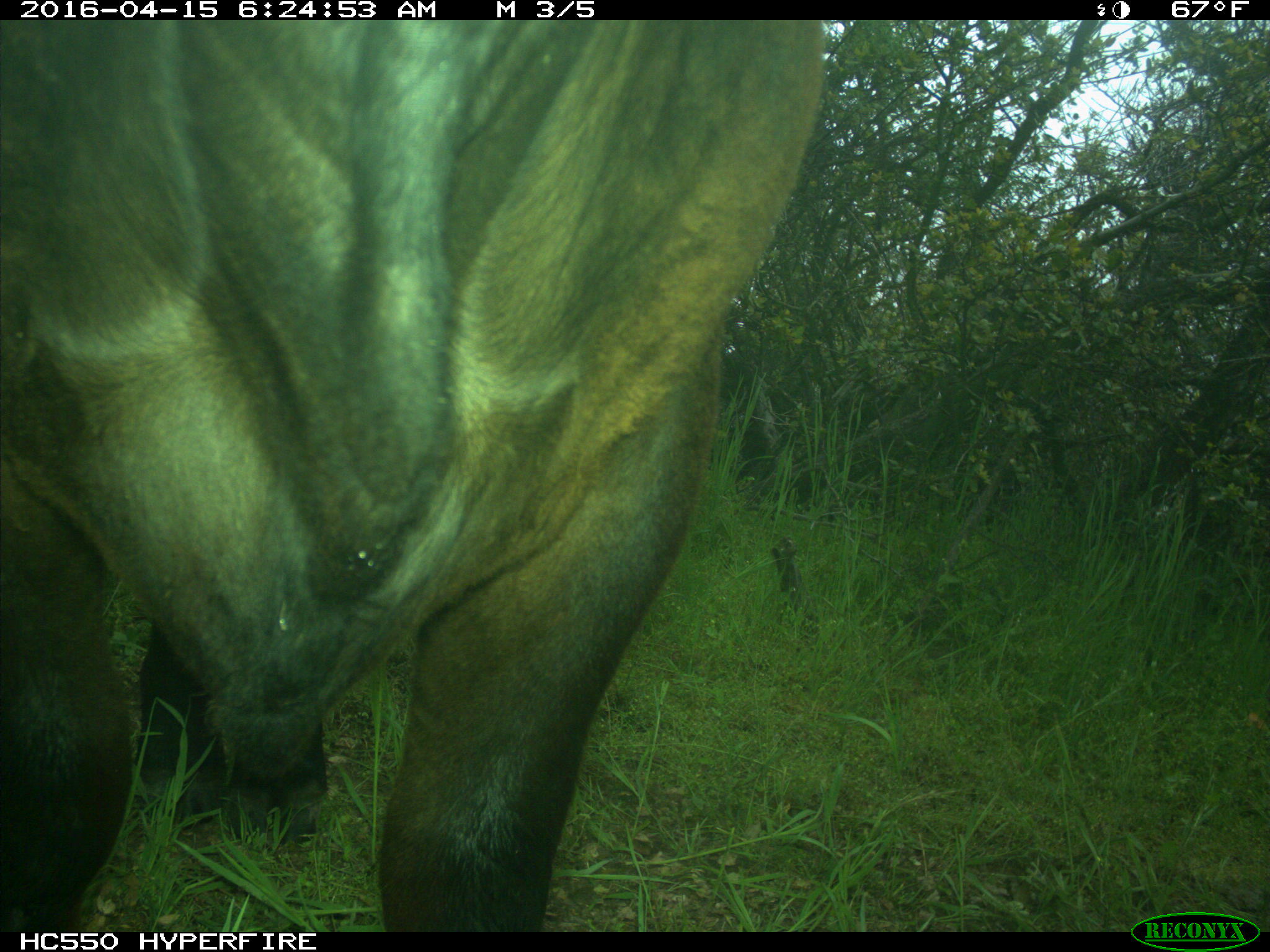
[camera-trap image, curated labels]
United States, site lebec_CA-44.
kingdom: Animalia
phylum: Chordata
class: Mammalia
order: Artiodactyla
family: Bovidae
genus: Bos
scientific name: Bos taurus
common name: domestic cow